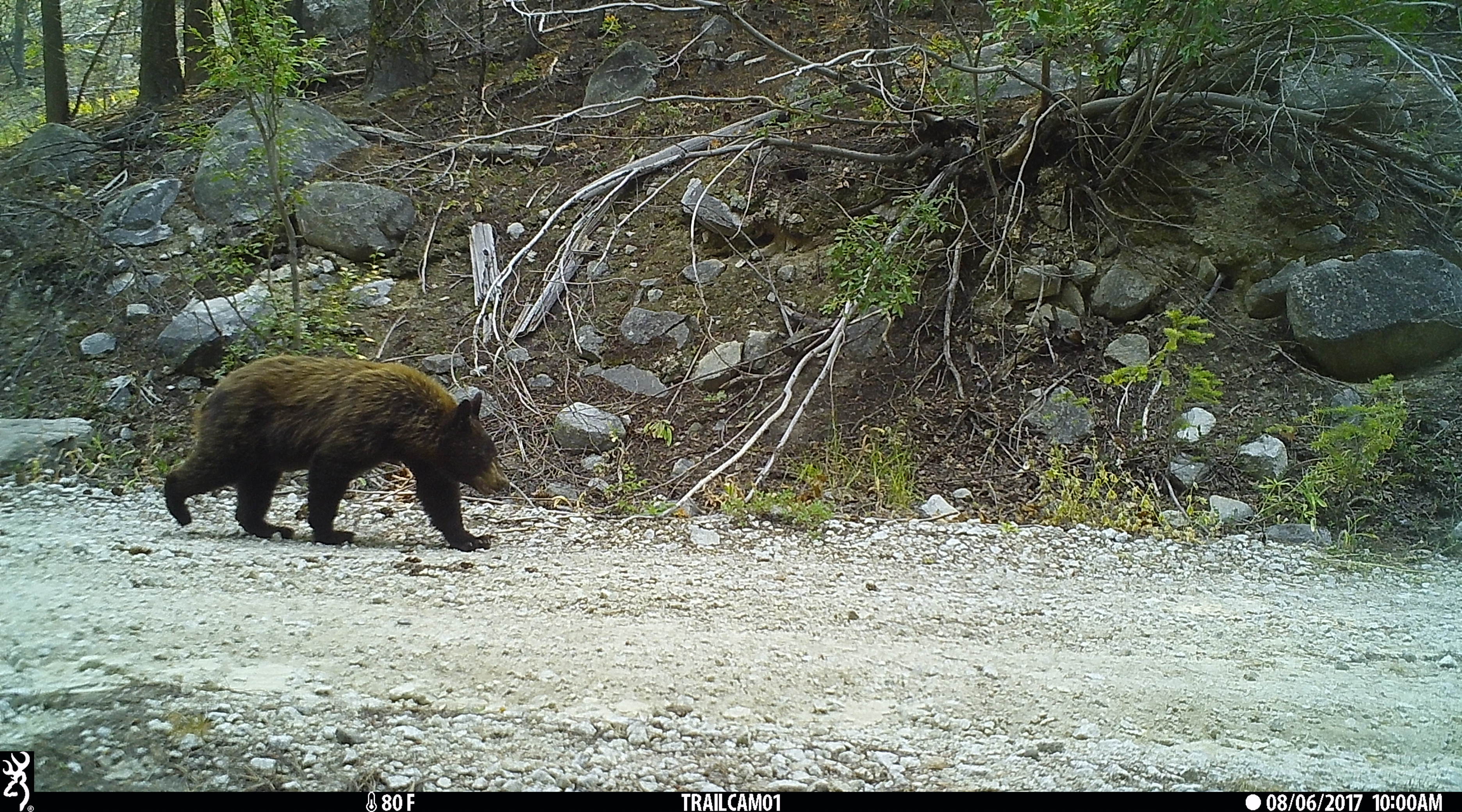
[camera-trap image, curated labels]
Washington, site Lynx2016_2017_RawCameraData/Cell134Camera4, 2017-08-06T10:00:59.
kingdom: Animalia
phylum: Chordata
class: Mammalia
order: Carnivora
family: Ursidae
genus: Ursus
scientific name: Ursus americanus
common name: american black bear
Ursus americanus (american black bear). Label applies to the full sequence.